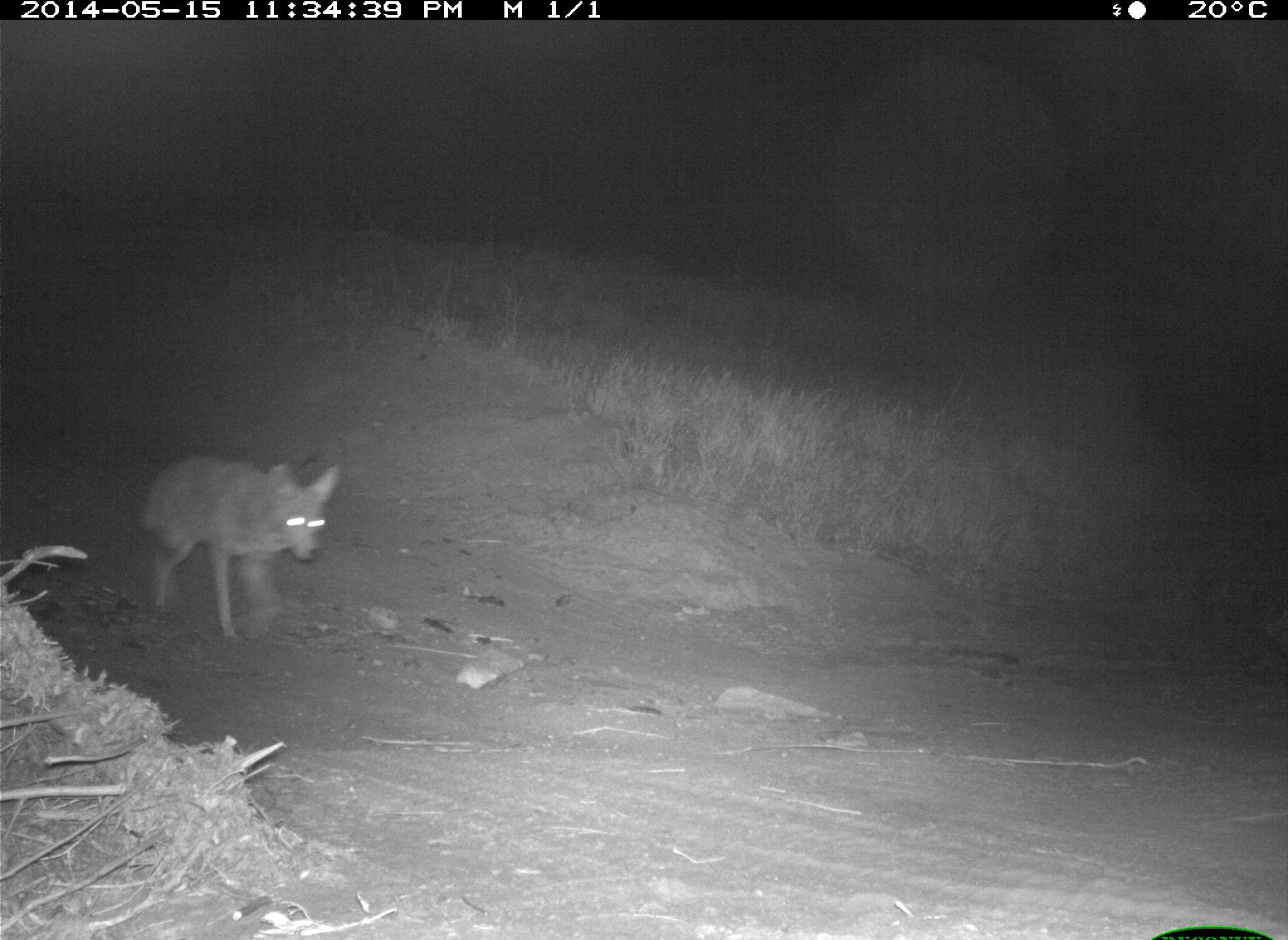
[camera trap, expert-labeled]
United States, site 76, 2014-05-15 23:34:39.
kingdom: Animalia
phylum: Chordata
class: Mammalia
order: Carnivora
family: Canidae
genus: Canis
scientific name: Canis latrans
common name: coyote